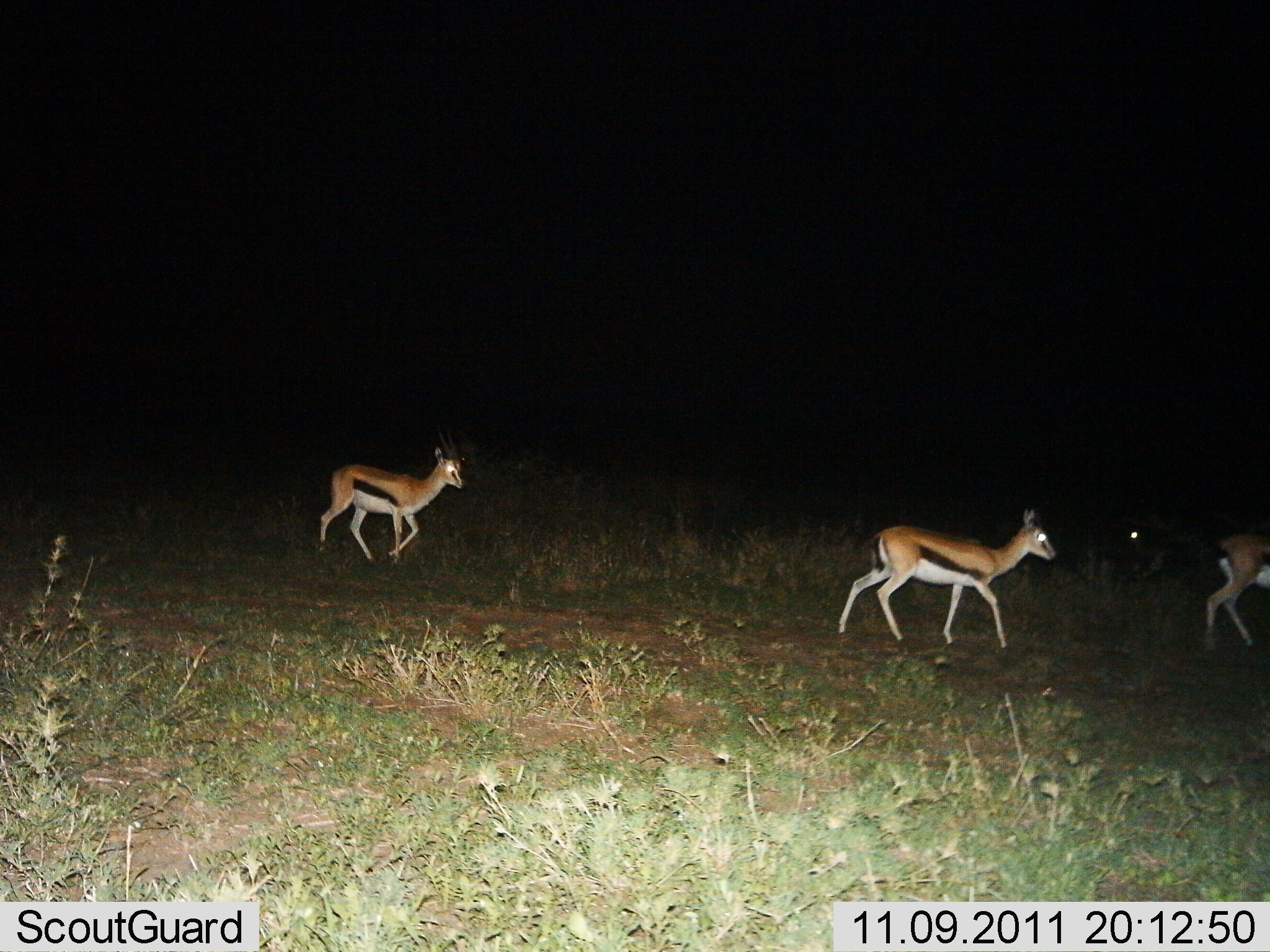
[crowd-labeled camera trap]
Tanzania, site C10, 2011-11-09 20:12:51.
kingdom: Animalia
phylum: Chordata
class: Mammalia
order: Artiodactyla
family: Bovidae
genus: Eudorcas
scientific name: Eudorcas thomsonii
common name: thomson's gazelle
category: gazellethomsons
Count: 3.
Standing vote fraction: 0%.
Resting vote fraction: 0%.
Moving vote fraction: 100%.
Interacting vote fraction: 0%.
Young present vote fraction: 0%.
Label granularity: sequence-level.